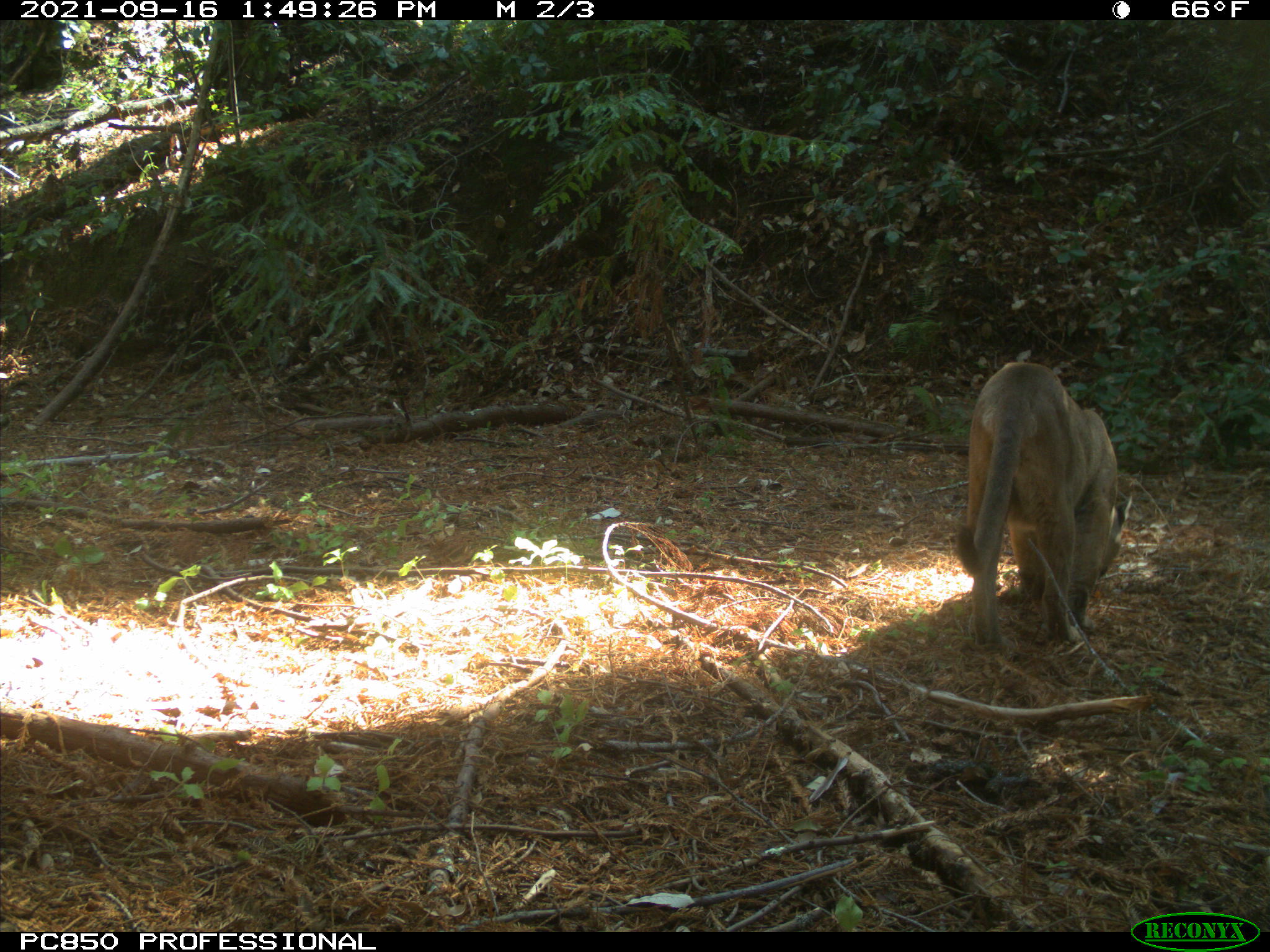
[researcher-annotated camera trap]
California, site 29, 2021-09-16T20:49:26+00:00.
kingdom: Animalia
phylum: Chordata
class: Mammalia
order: Carnivora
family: Felidae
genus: Puma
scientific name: Puma concolor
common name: puma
Puma (Puma concolor).